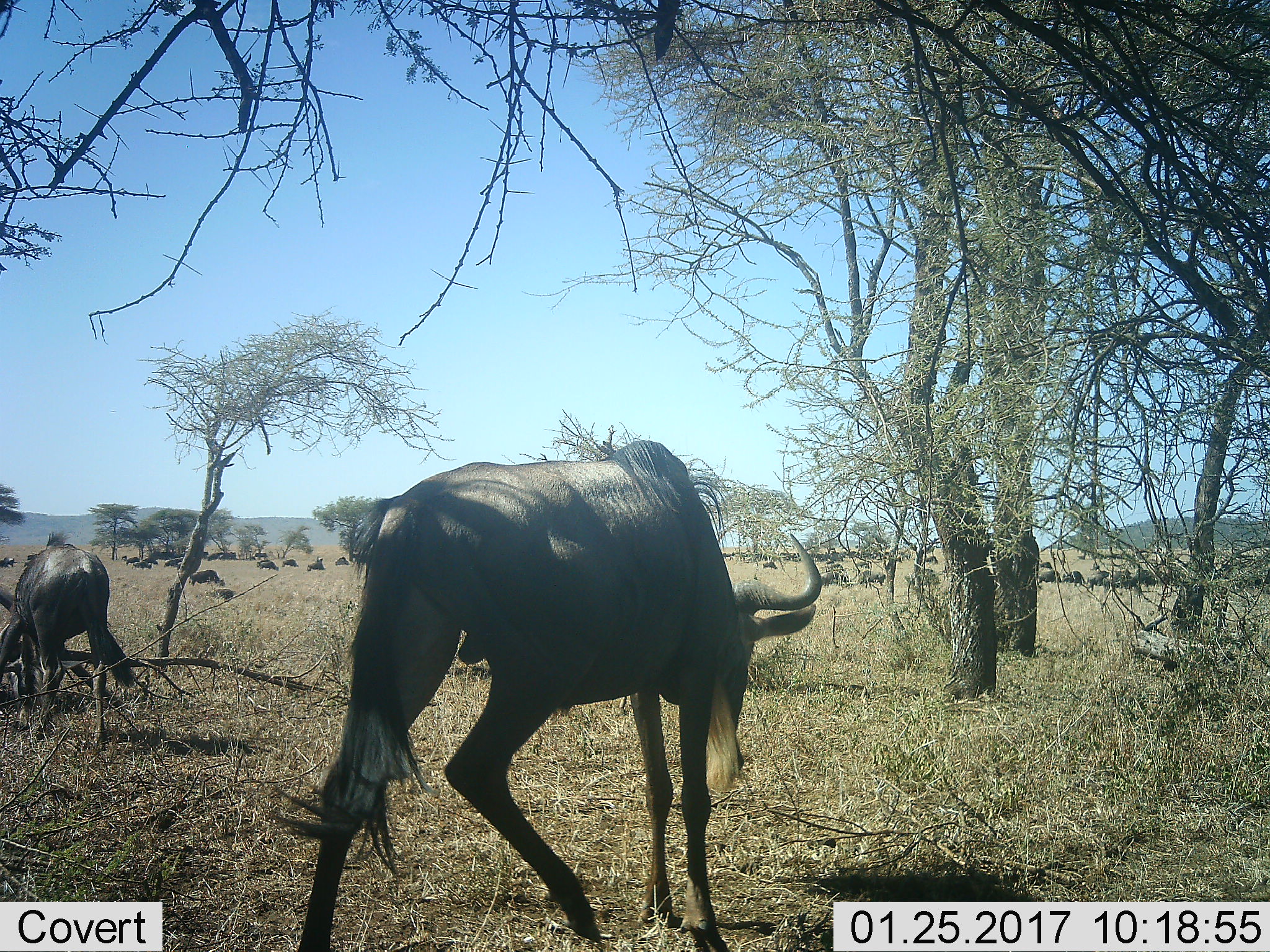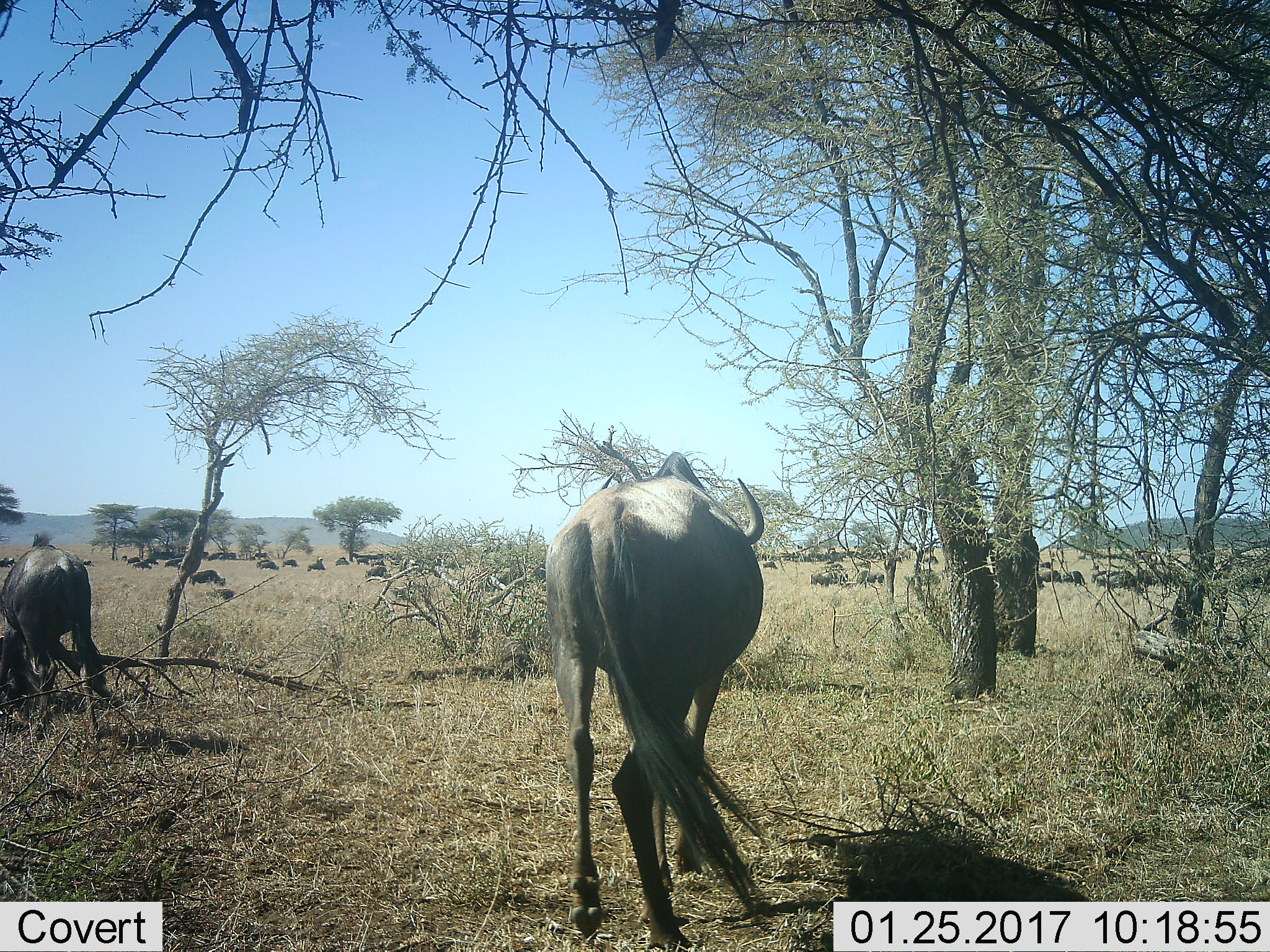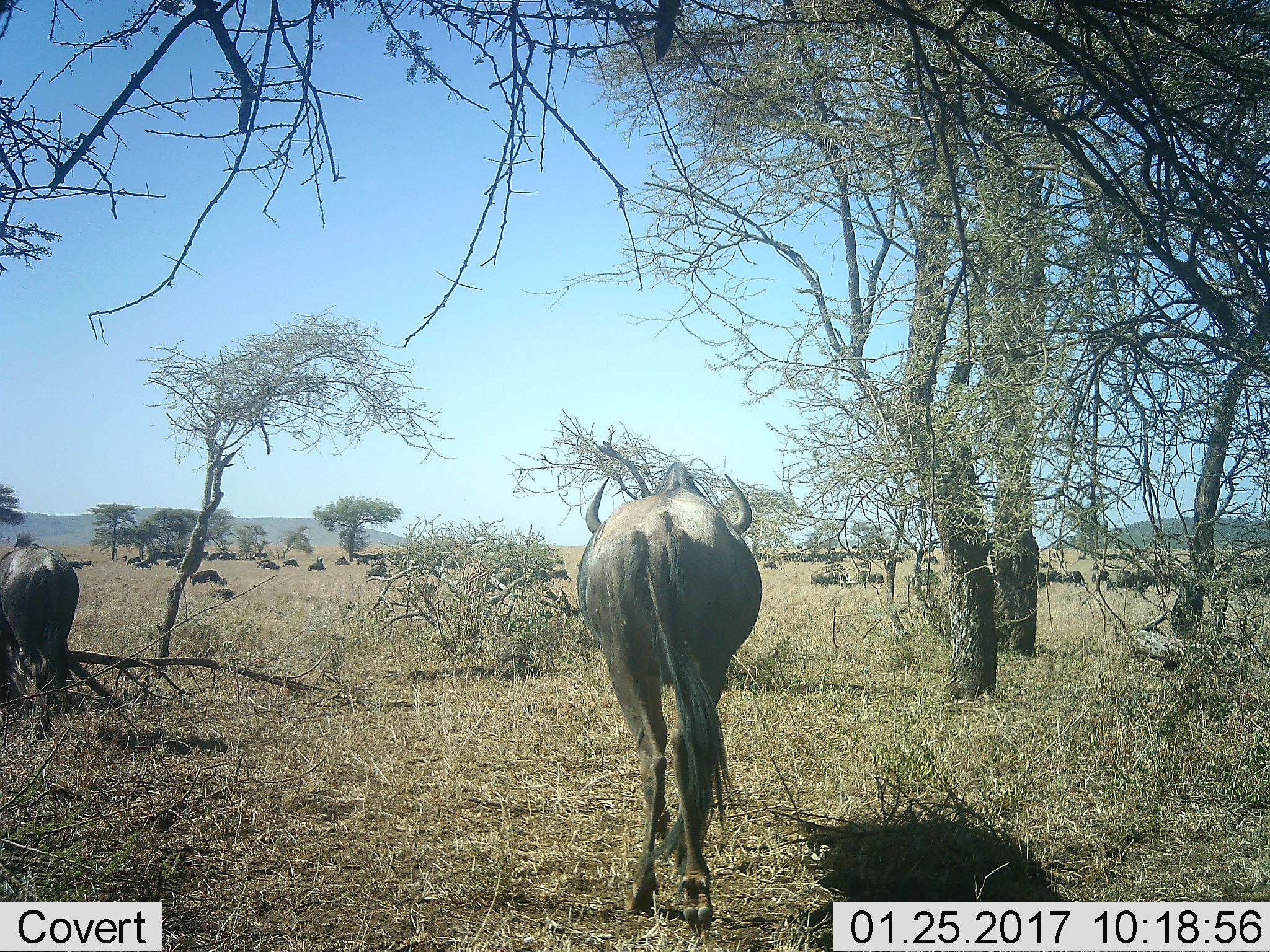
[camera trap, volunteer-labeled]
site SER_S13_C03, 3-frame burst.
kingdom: Animalia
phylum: Chordata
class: Mammalia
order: Artiodactyla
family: Bovidae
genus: Connochaetes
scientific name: Connochaetes taurinus taurinus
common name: blue wildebeest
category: wildebeestblue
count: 11-50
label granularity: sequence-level